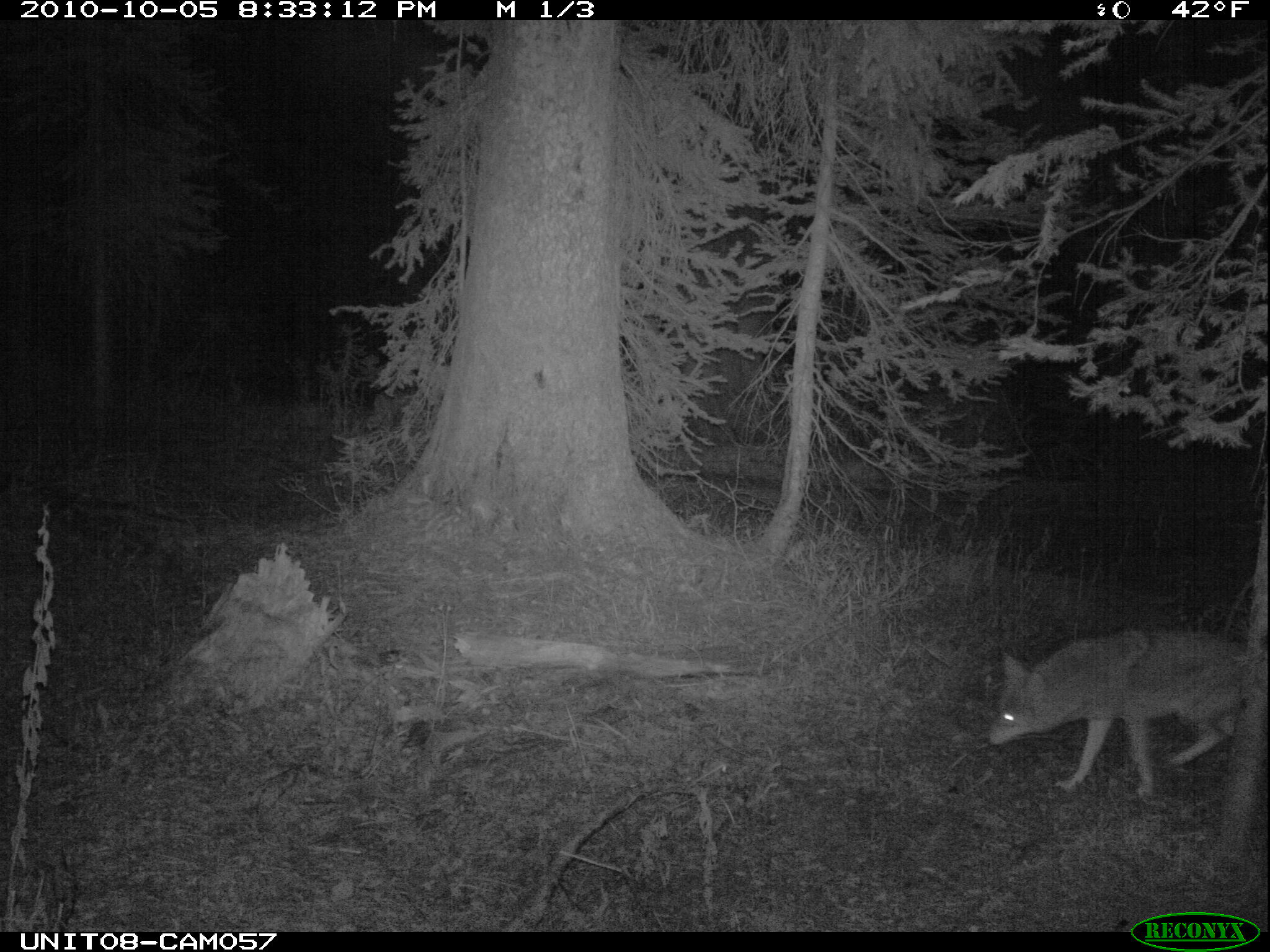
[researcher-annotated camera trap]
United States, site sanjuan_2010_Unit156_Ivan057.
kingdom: Animalia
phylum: Chordata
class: Mammalia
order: Carnivora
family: Canidae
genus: Canis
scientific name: Canis latrans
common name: coyote